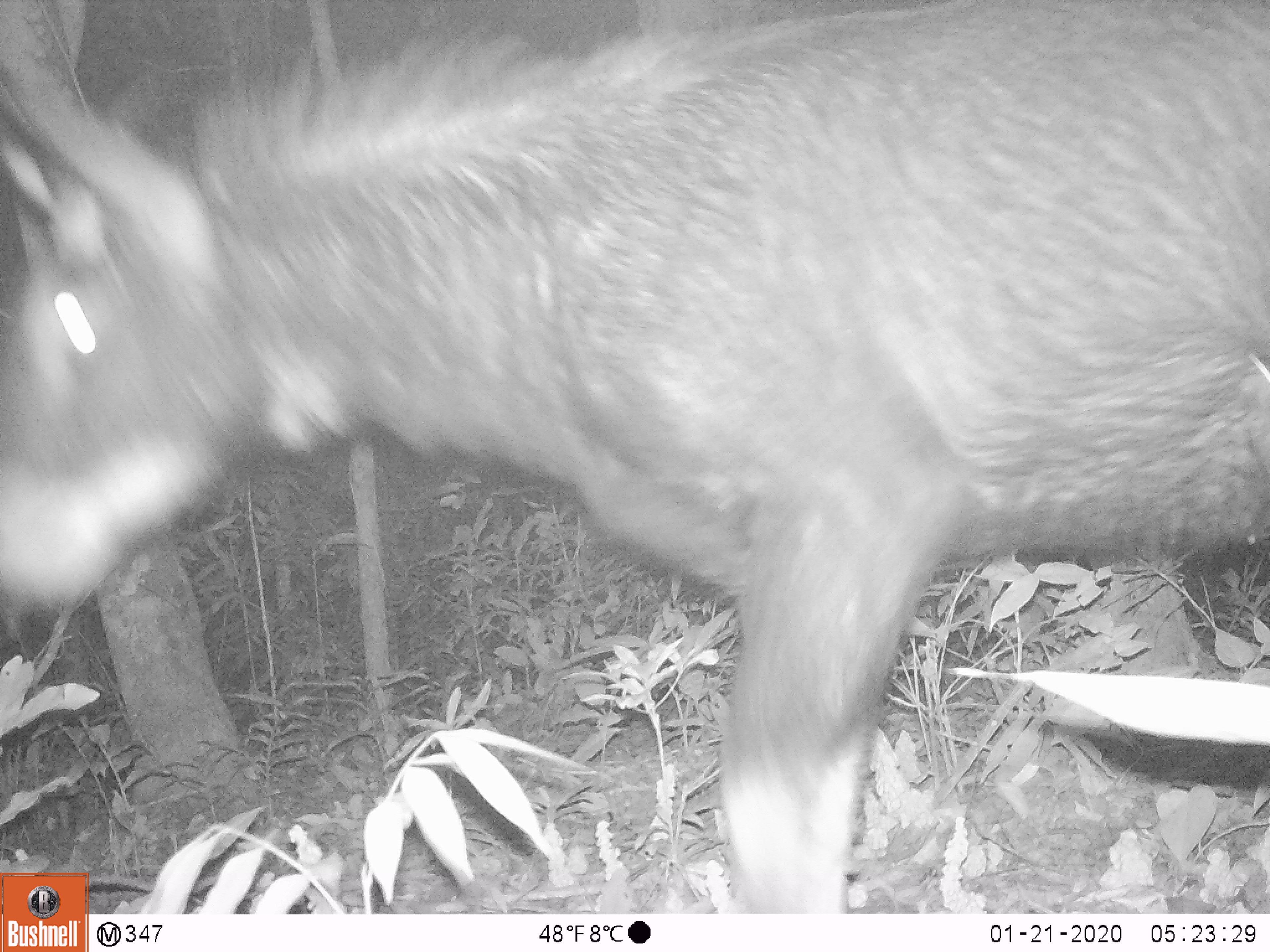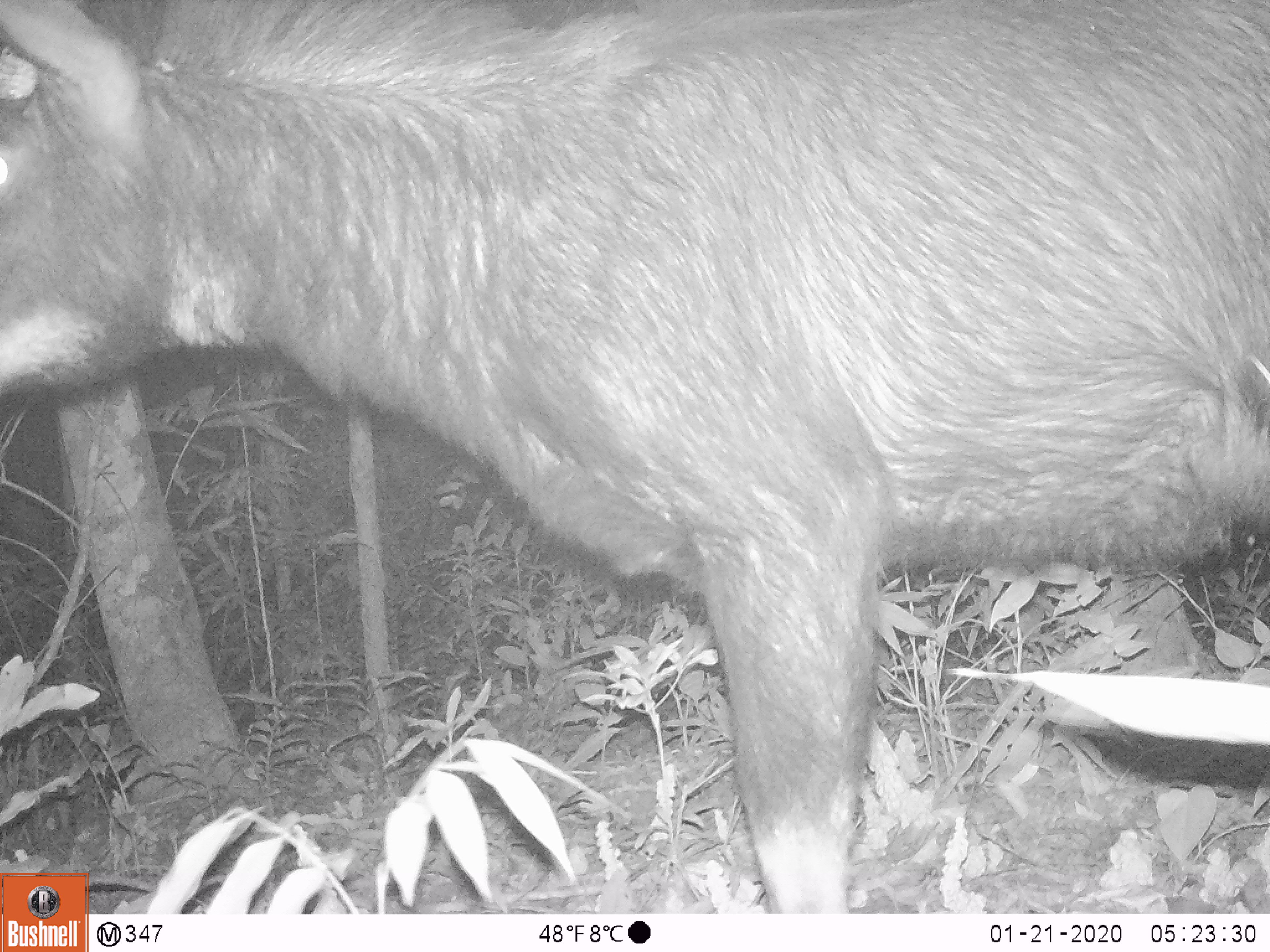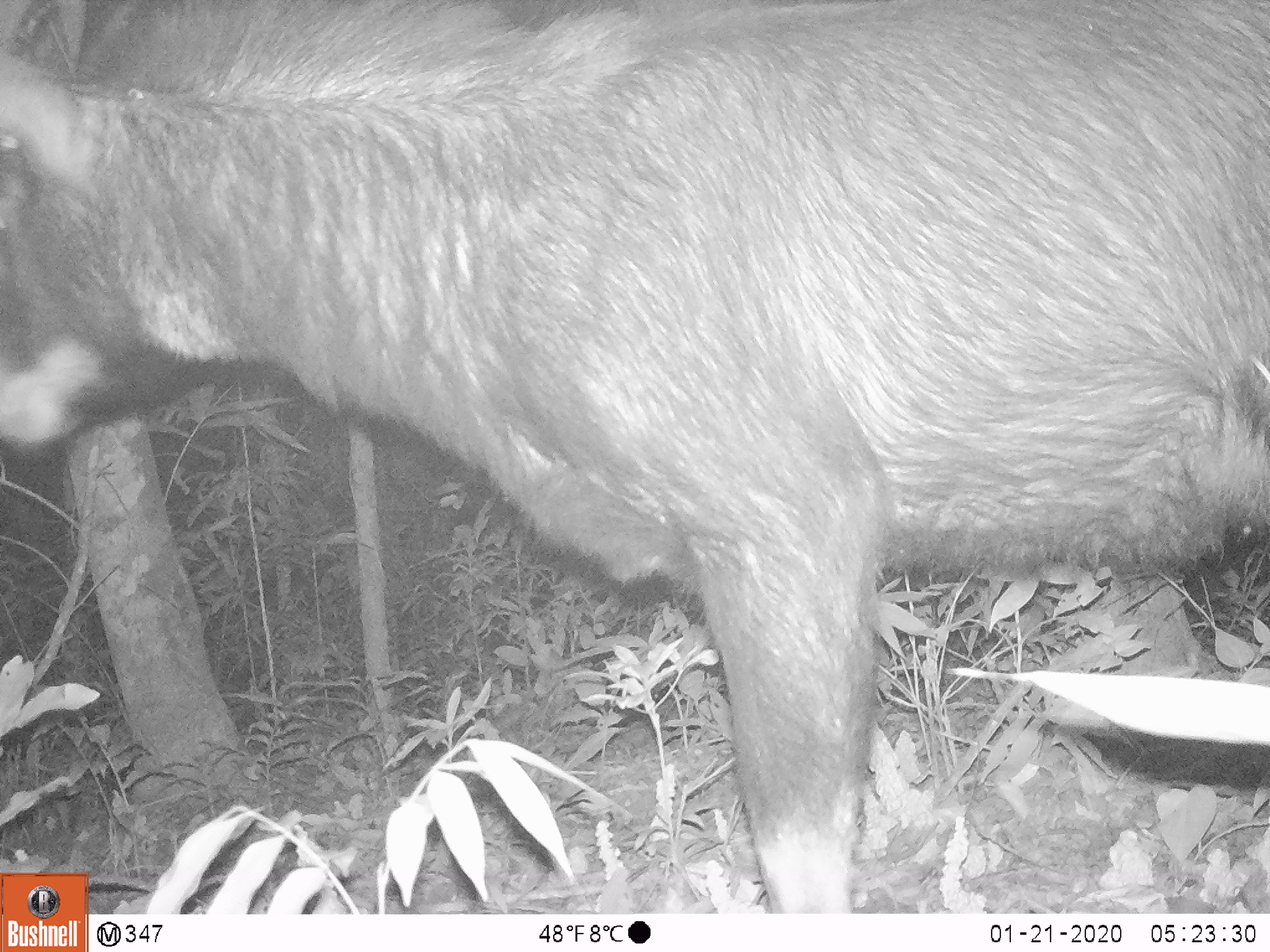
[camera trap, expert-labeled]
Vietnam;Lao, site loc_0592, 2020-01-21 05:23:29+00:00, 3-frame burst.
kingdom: Animalia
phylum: Chordata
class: Mammalia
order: Artiodactyla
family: Bovidae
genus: Capricornis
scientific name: Capricornis sumatraensis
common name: chinese serow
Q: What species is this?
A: Chinese serow (Capricornis sumatraensis).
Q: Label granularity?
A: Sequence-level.